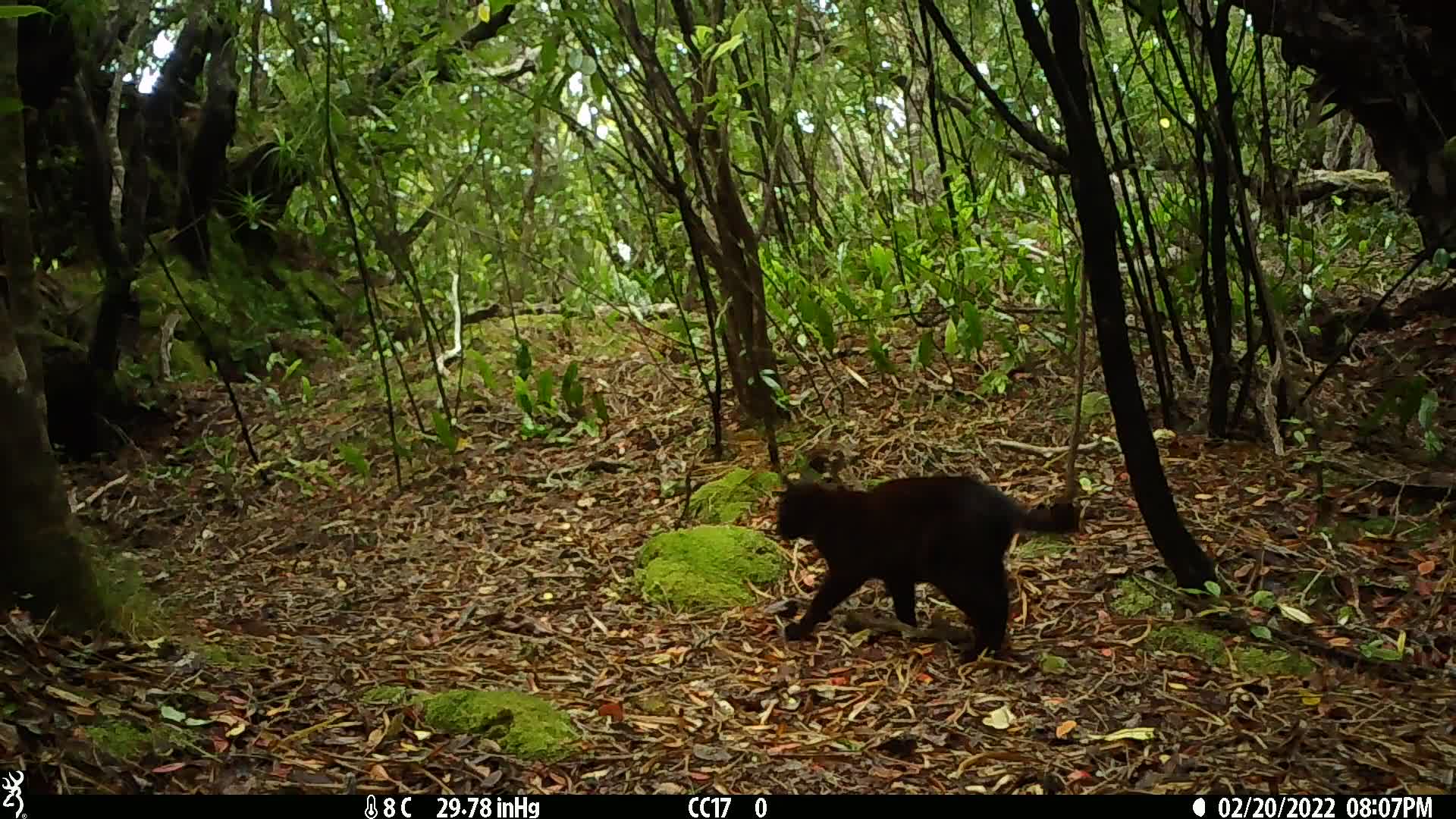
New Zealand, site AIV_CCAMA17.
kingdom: Animalia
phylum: Chordata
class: Mammalia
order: Carnivora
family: Felidae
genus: Felis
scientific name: Felis catus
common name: domestic cat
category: cat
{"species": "cat (domestic cat) (Felis catus)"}